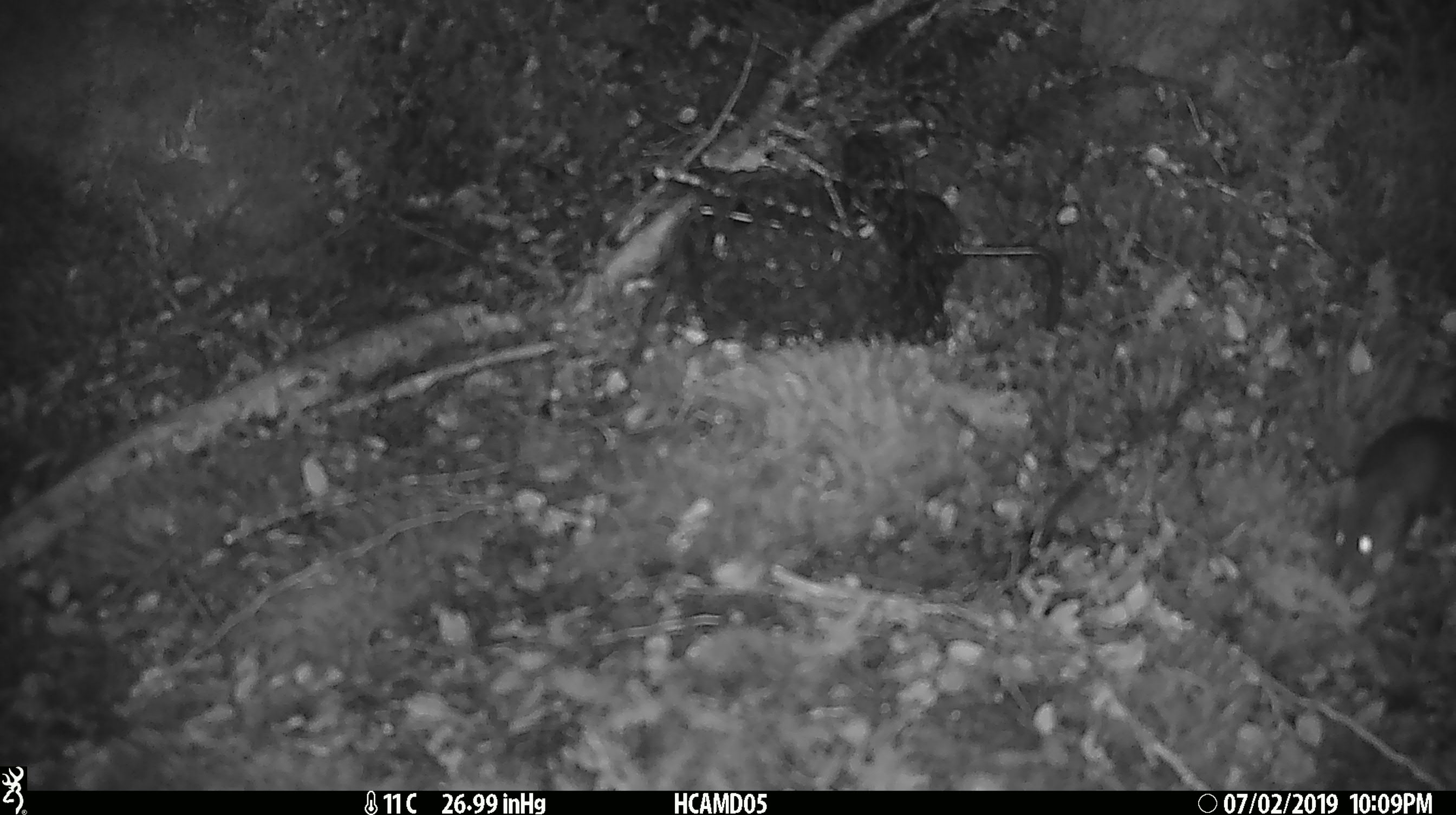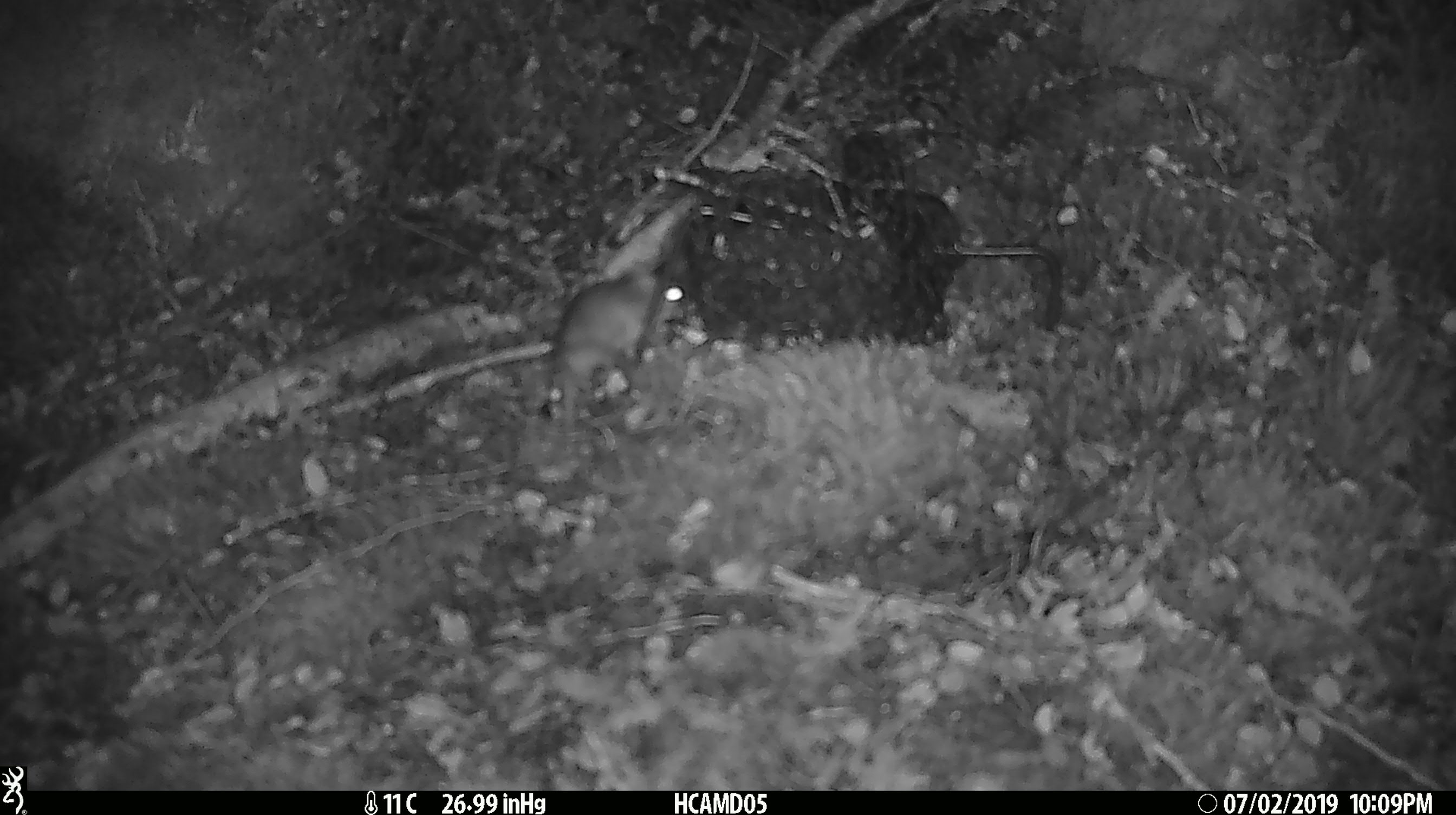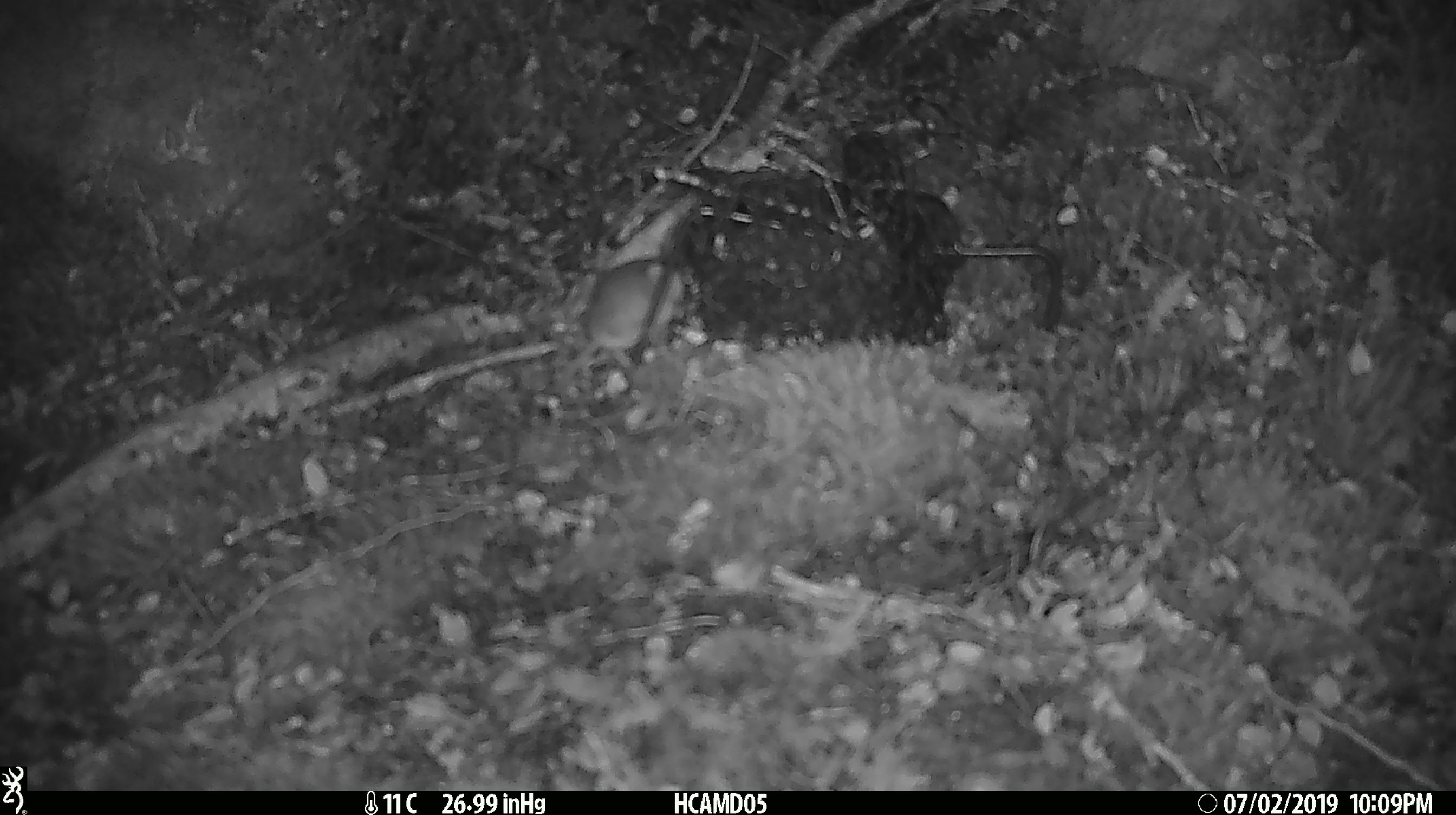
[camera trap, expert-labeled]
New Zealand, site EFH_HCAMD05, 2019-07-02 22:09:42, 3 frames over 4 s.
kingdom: Animalia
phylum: Chordata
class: Mammalia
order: Rodentia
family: Muridae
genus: Mus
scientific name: Mus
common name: mouse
Mouse (Mus).